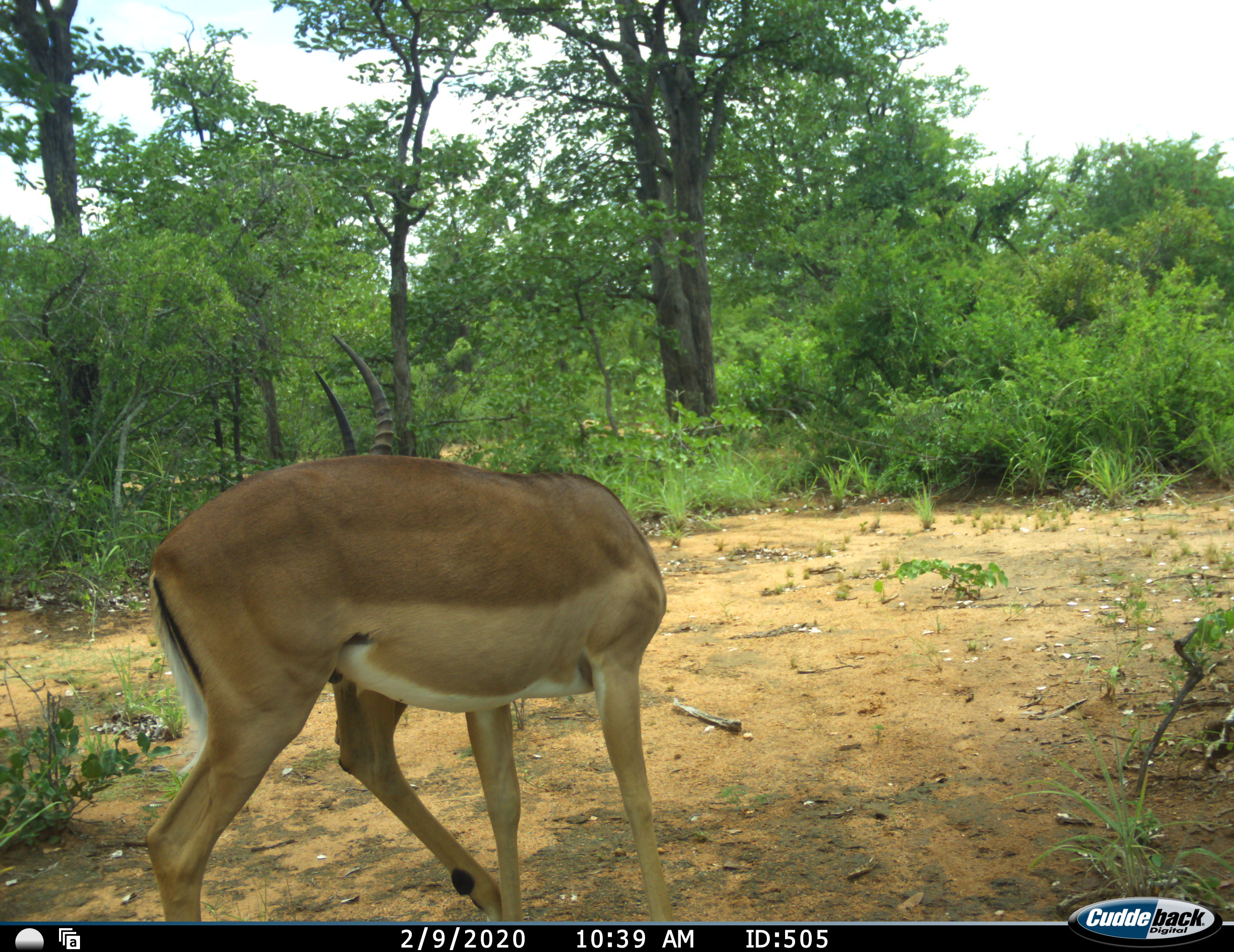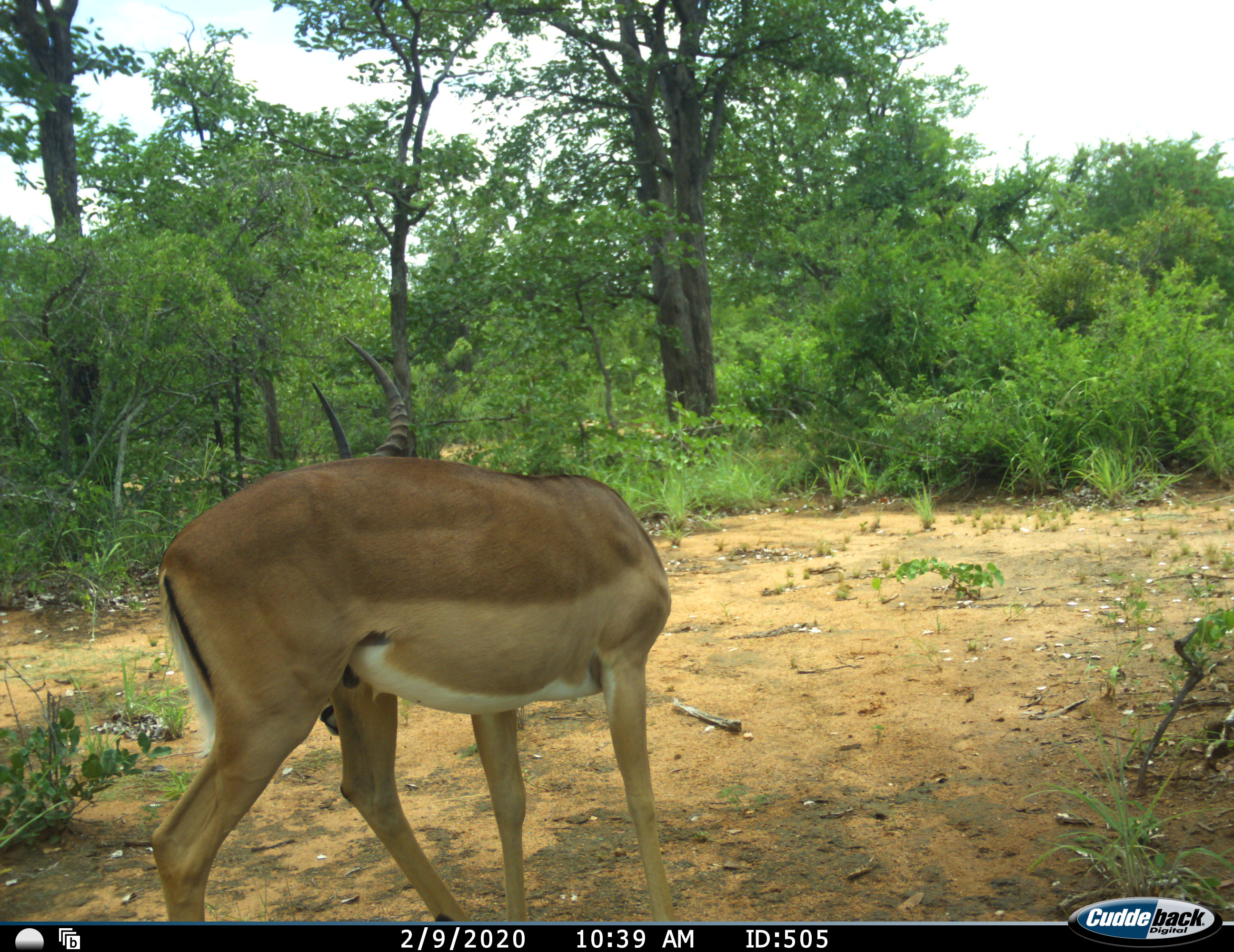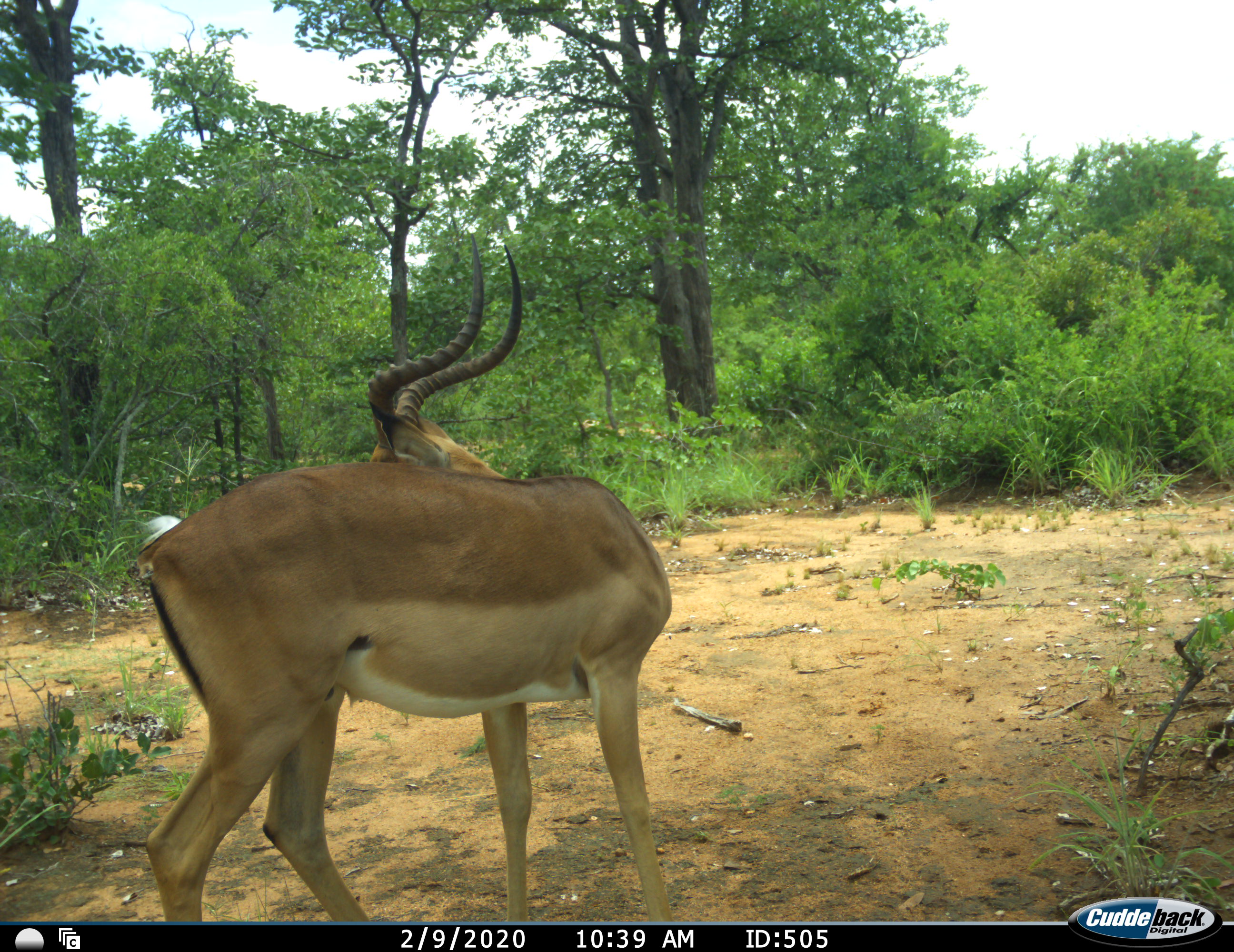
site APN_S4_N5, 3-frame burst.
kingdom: Animalia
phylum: Chordata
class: Mammalia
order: Artiodactyla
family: Bovidae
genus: Aepyceros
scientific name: Aepyceros melampus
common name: impala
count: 1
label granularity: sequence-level